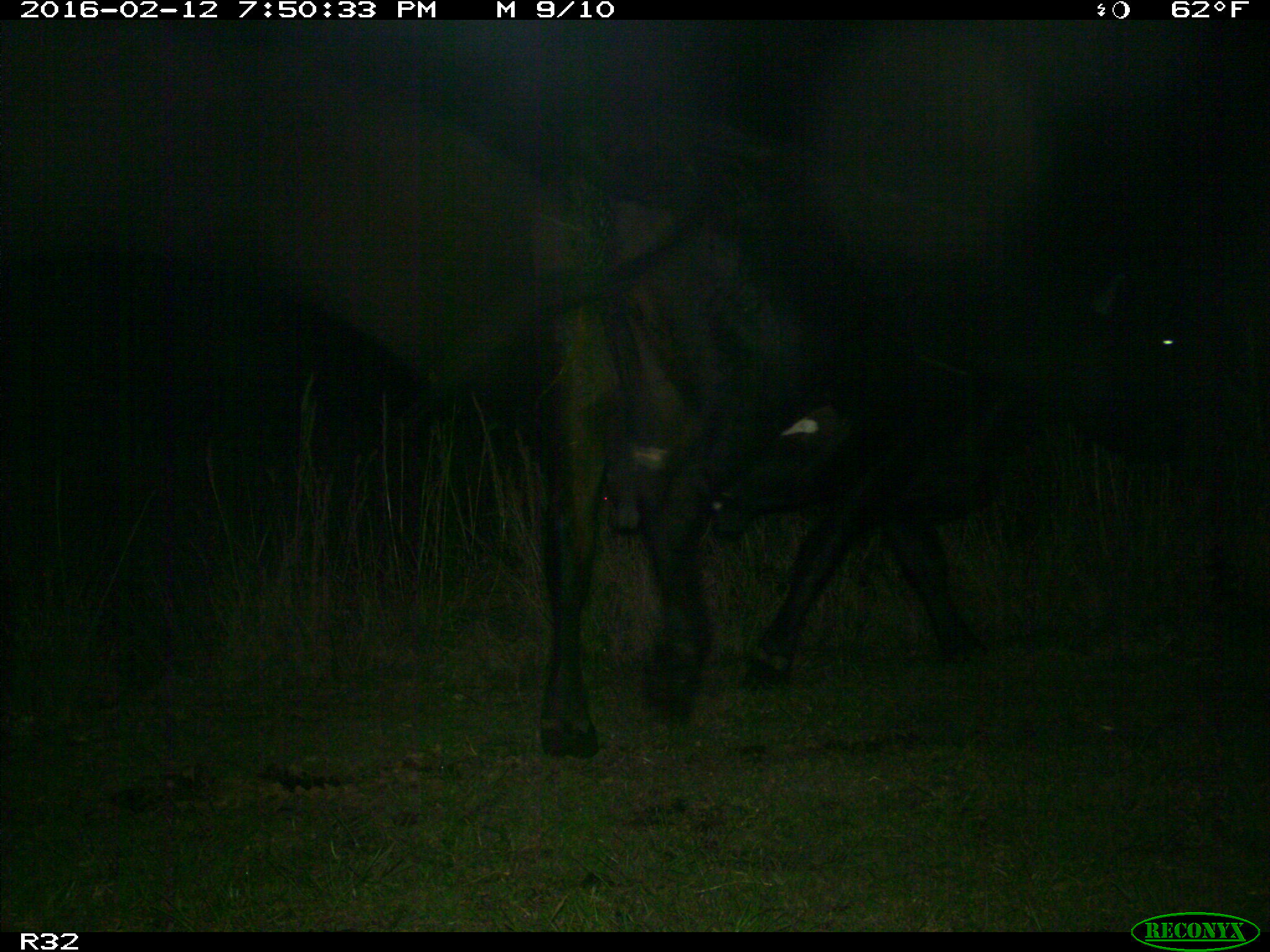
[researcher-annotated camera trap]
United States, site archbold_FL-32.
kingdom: Animalia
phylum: Chordata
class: Mammalia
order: Artiodactyla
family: Bovidae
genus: Bos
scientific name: Bos taurus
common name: domestic cow